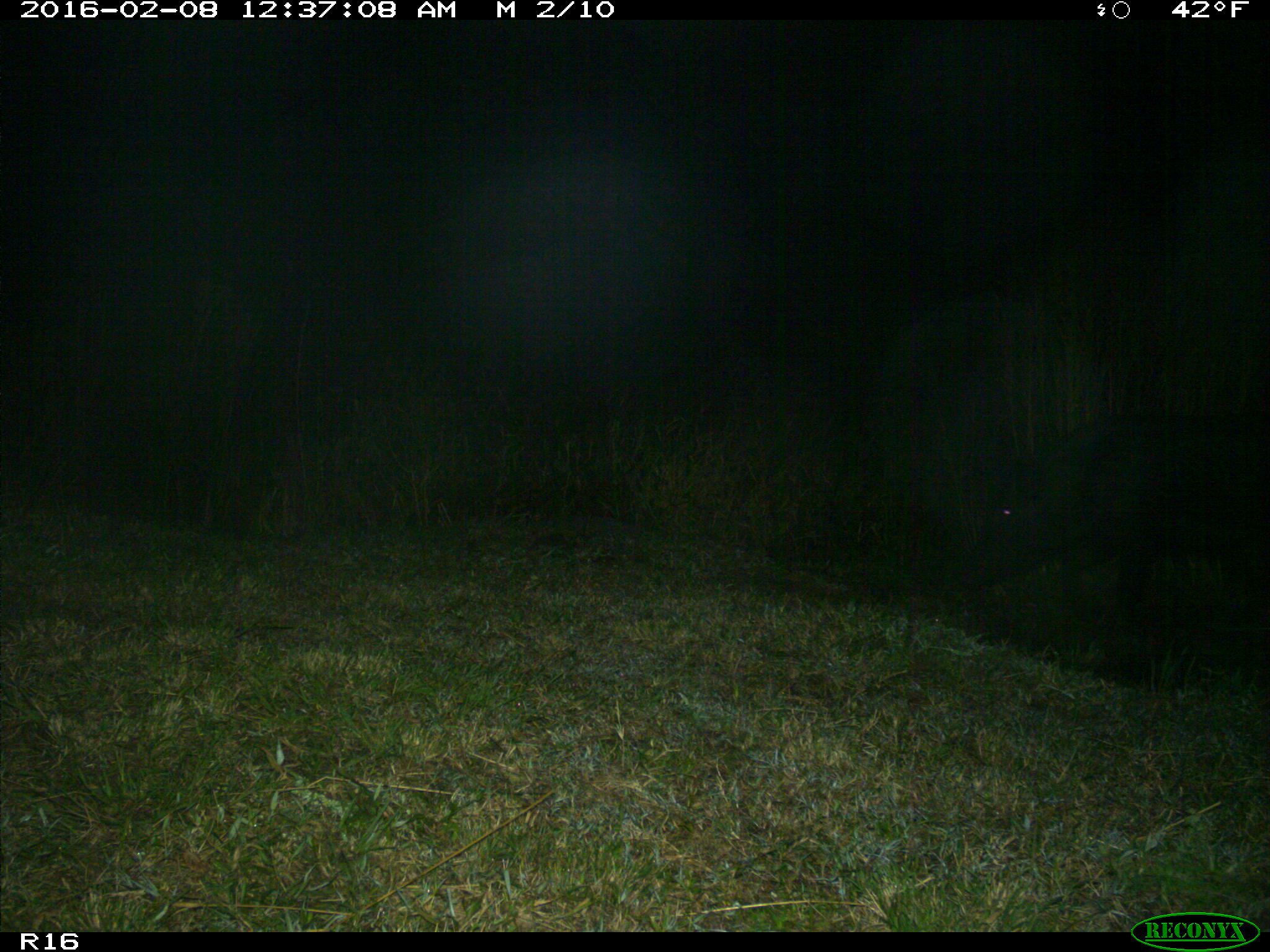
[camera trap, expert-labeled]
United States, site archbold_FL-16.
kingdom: Animalia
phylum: Chordata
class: Mammalia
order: Artiodactyla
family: Suidae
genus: Sus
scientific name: Sus scrofa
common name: wild boar